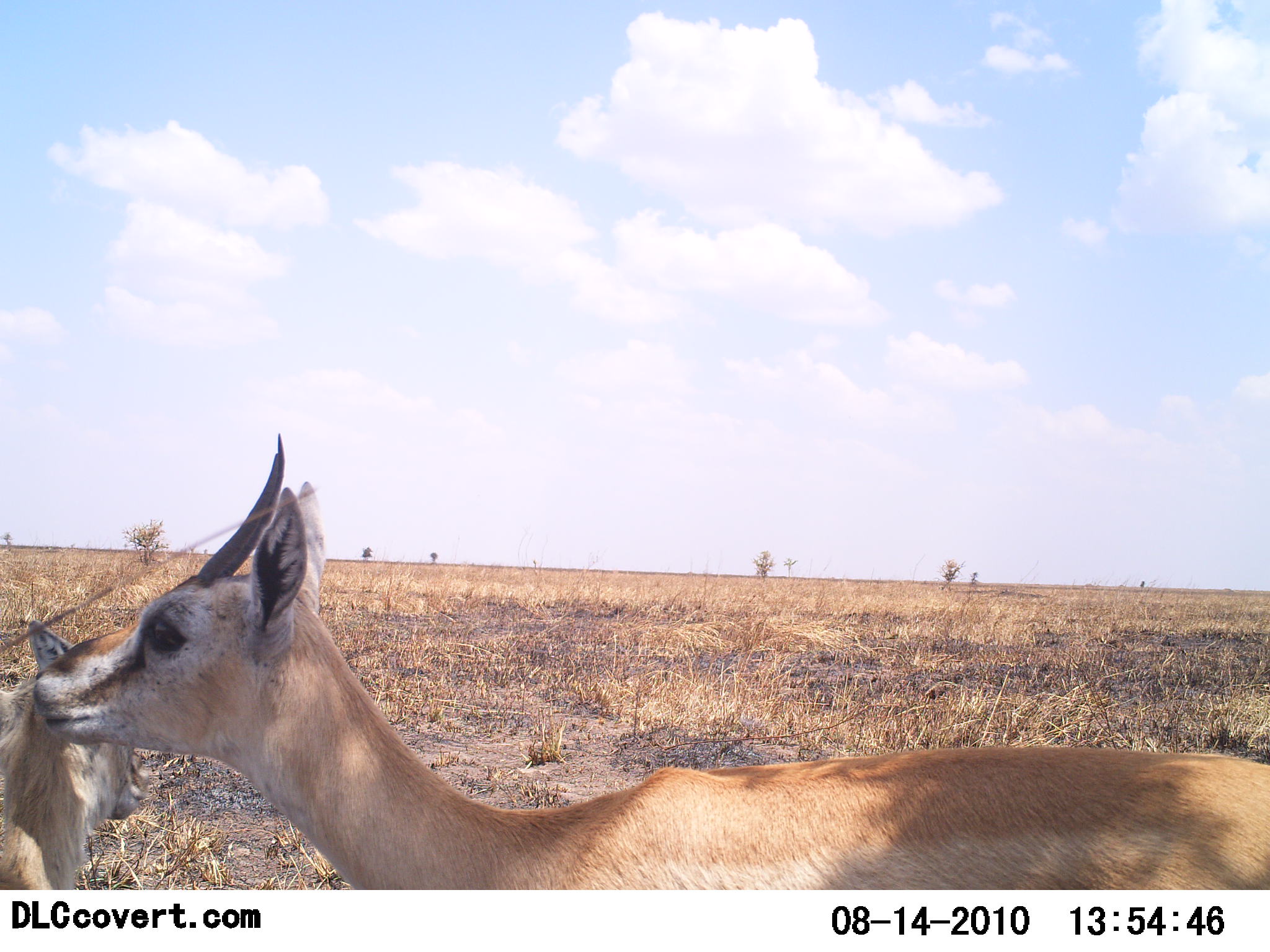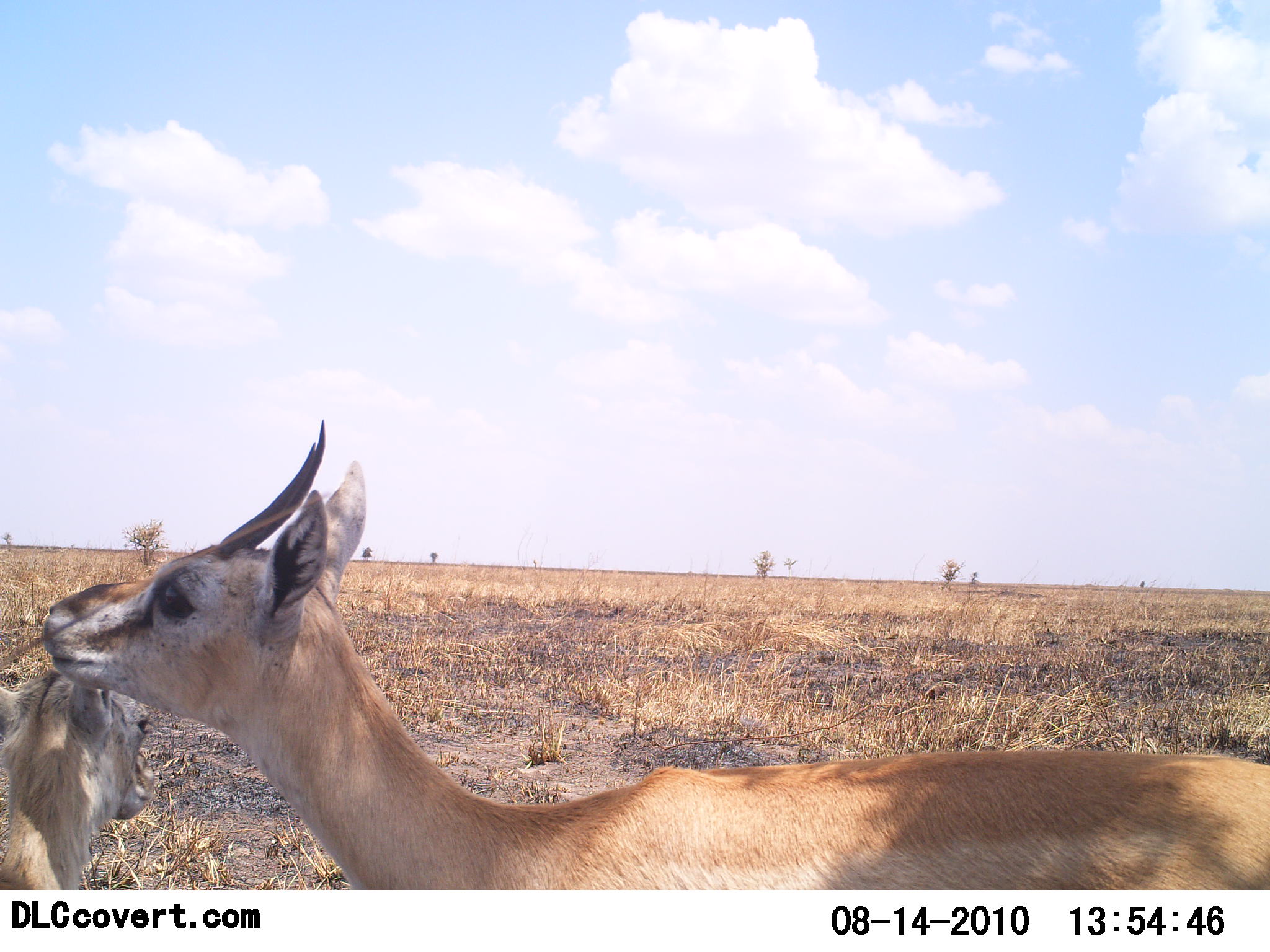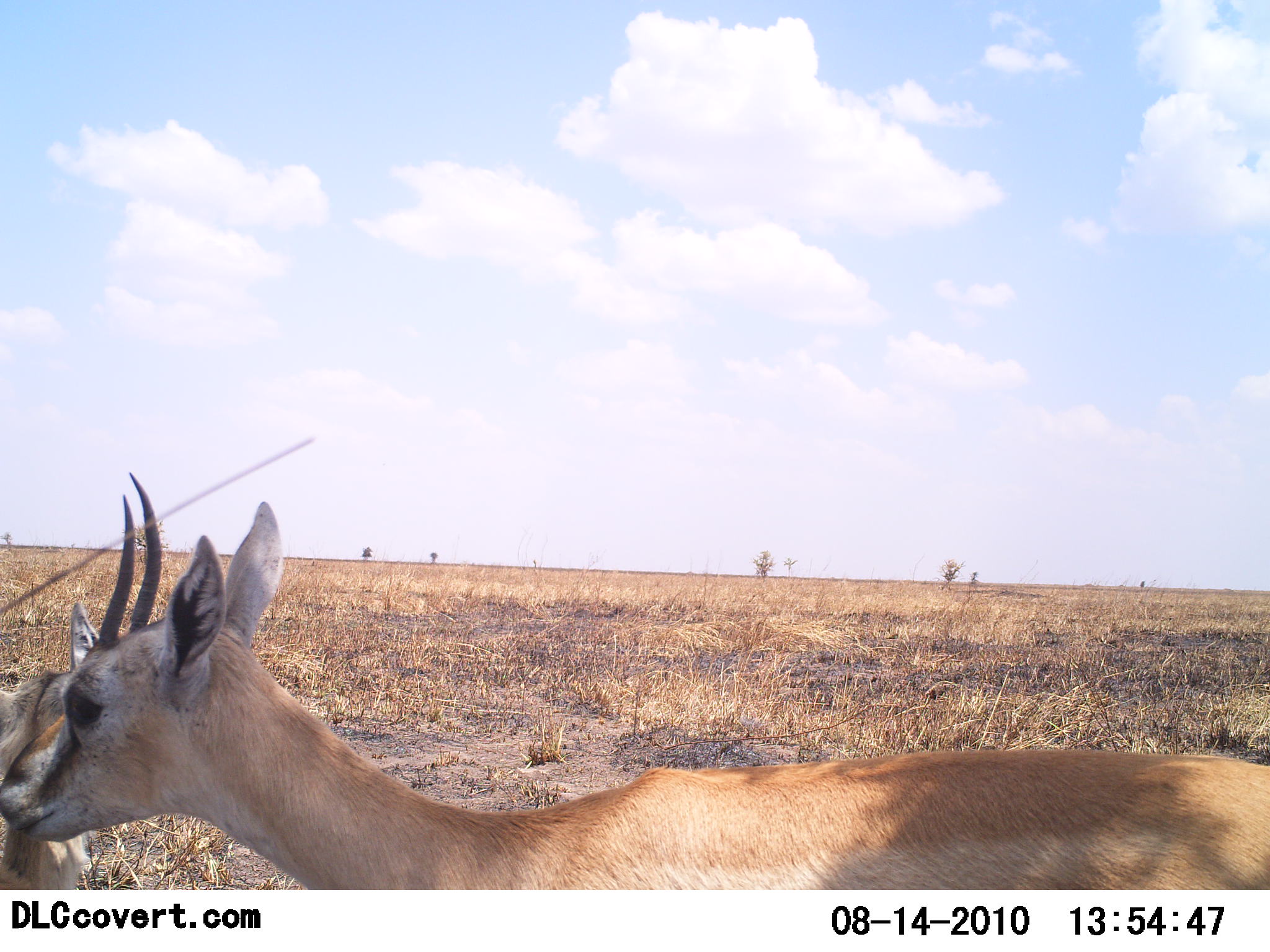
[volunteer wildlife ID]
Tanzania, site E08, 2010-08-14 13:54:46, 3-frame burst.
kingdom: Animalia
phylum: Chordata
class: Mammalia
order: Artiodactyla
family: Bovidae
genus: Eudorcas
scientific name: Eudorcas thomsonii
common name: thomson's gazelle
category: gazellethomsons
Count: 2.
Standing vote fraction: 94%.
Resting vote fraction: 6%.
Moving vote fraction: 0%.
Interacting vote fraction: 6%.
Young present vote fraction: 44%.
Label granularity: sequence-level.